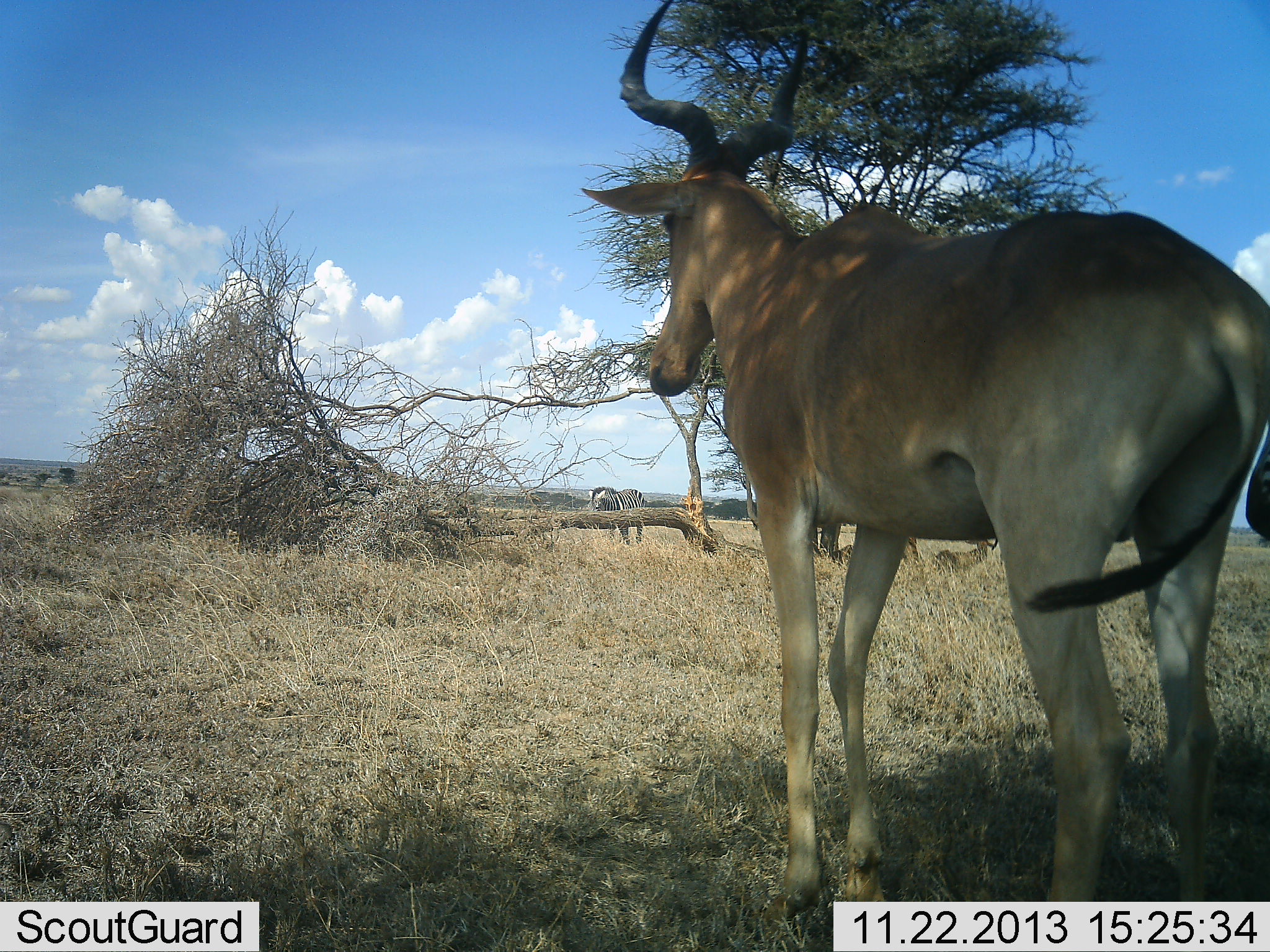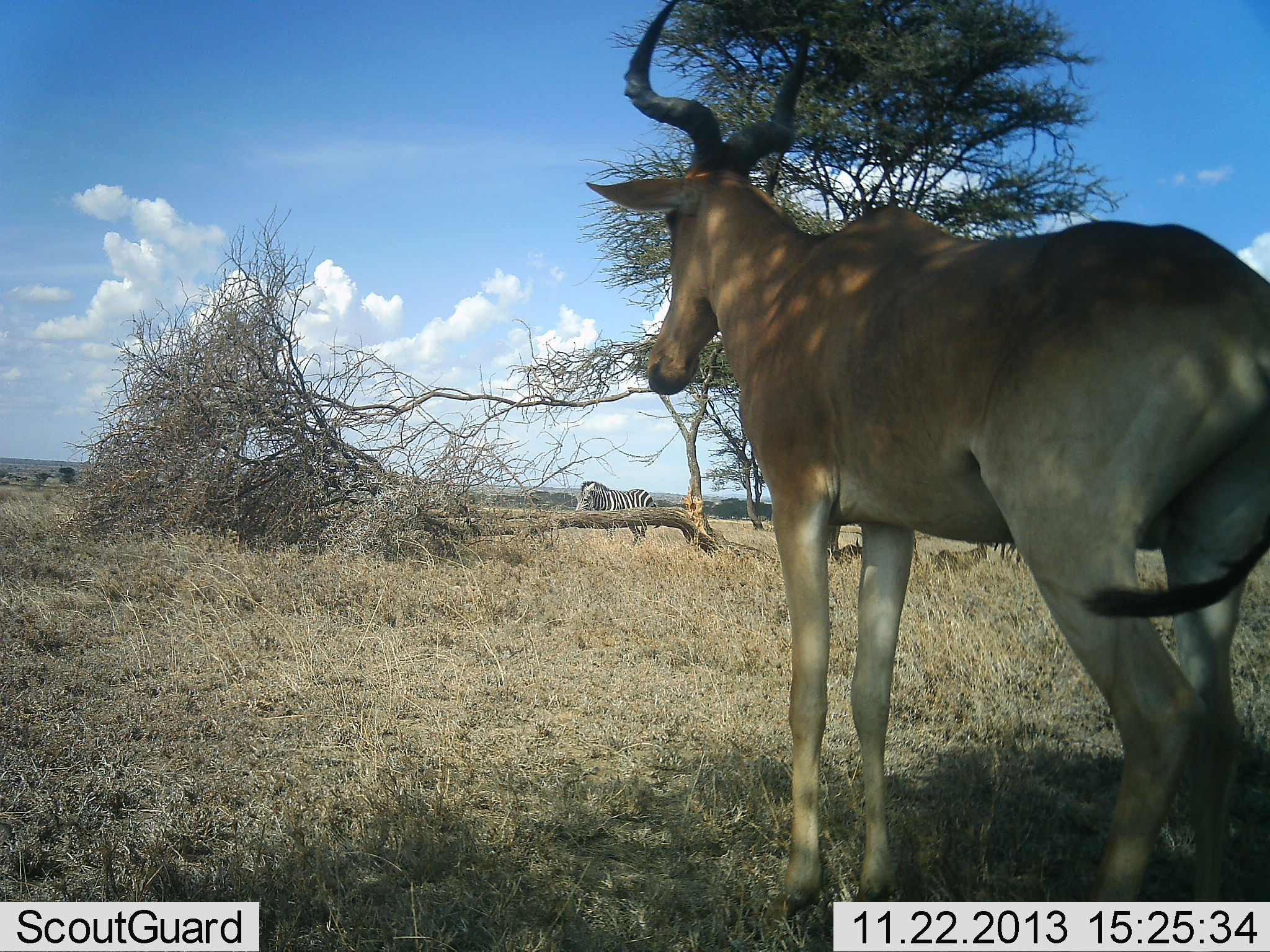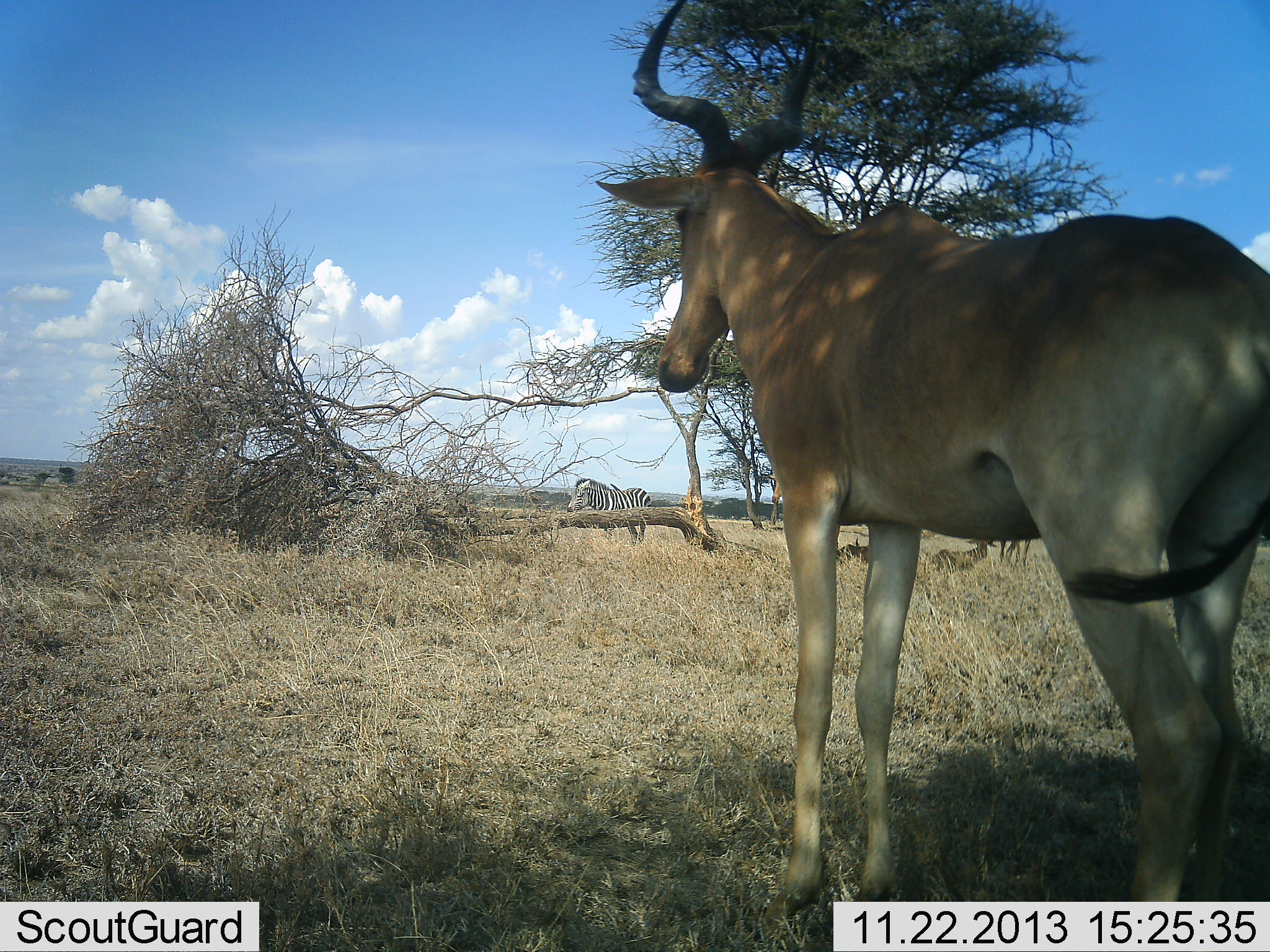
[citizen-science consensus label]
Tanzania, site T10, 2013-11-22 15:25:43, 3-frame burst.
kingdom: Animalia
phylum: Chordata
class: Mammalia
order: Artiodactyla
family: Bovidae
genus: Alcelaphus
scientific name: Alcelaphus buselaphus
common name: hartebeest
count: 1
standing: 87%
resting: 3%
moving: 23%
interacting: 0%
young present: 0%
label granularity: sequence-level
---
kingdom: Animalia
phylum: Chordata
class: Mammalia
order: Perissodactyla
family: Equidae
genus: Equus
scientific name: Equus quagga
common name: plains zebra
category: zebra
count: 1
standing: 76%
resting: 0%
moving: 24%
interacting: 0%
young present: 0%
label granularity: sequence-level